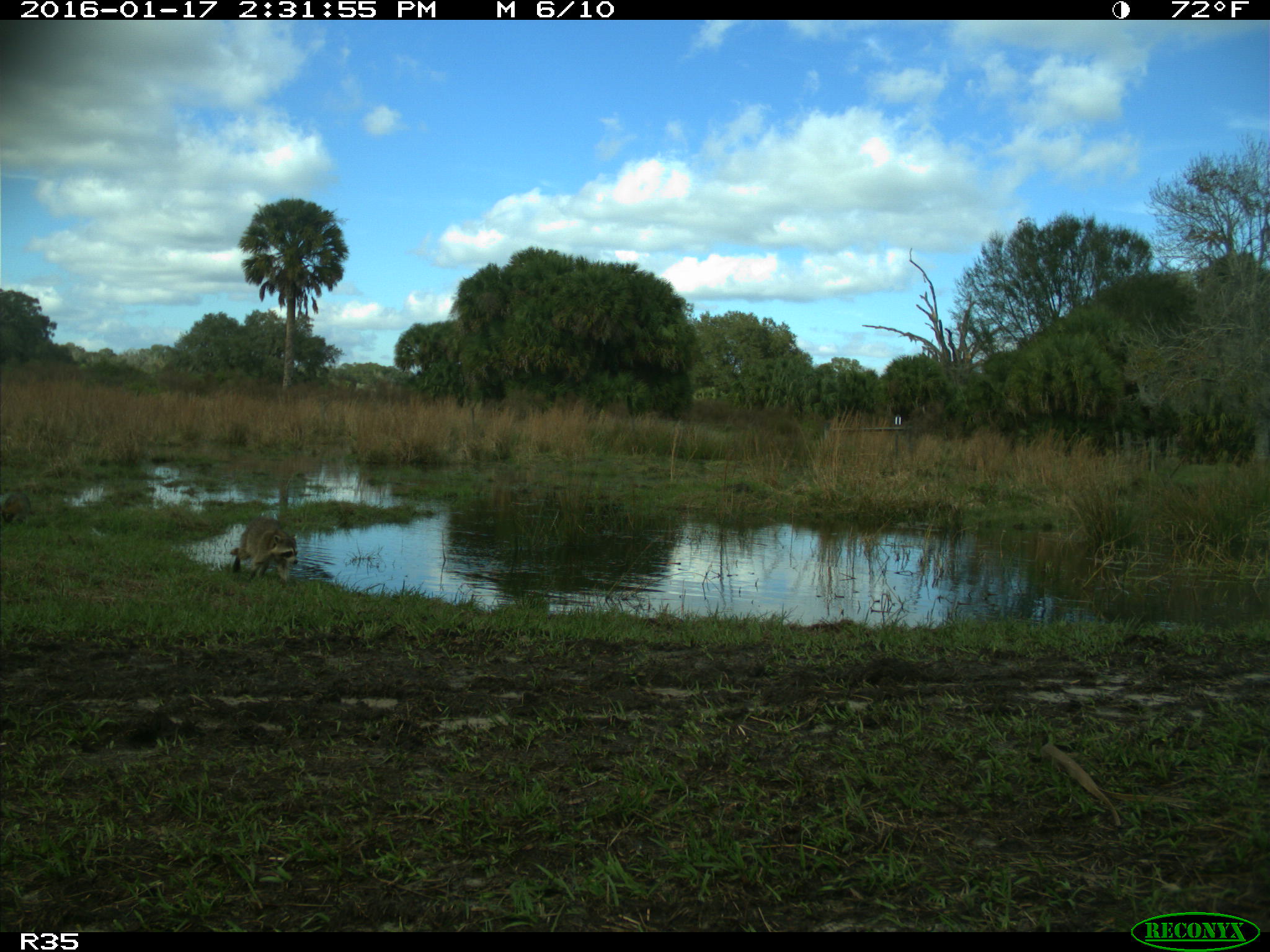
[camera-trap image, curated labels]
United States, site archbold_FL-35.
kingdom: Animalia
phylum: Chordata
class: Mammalia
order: Carnivora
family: Procyonidae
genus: Procyon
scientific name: Procyon lotor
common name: common raccoon